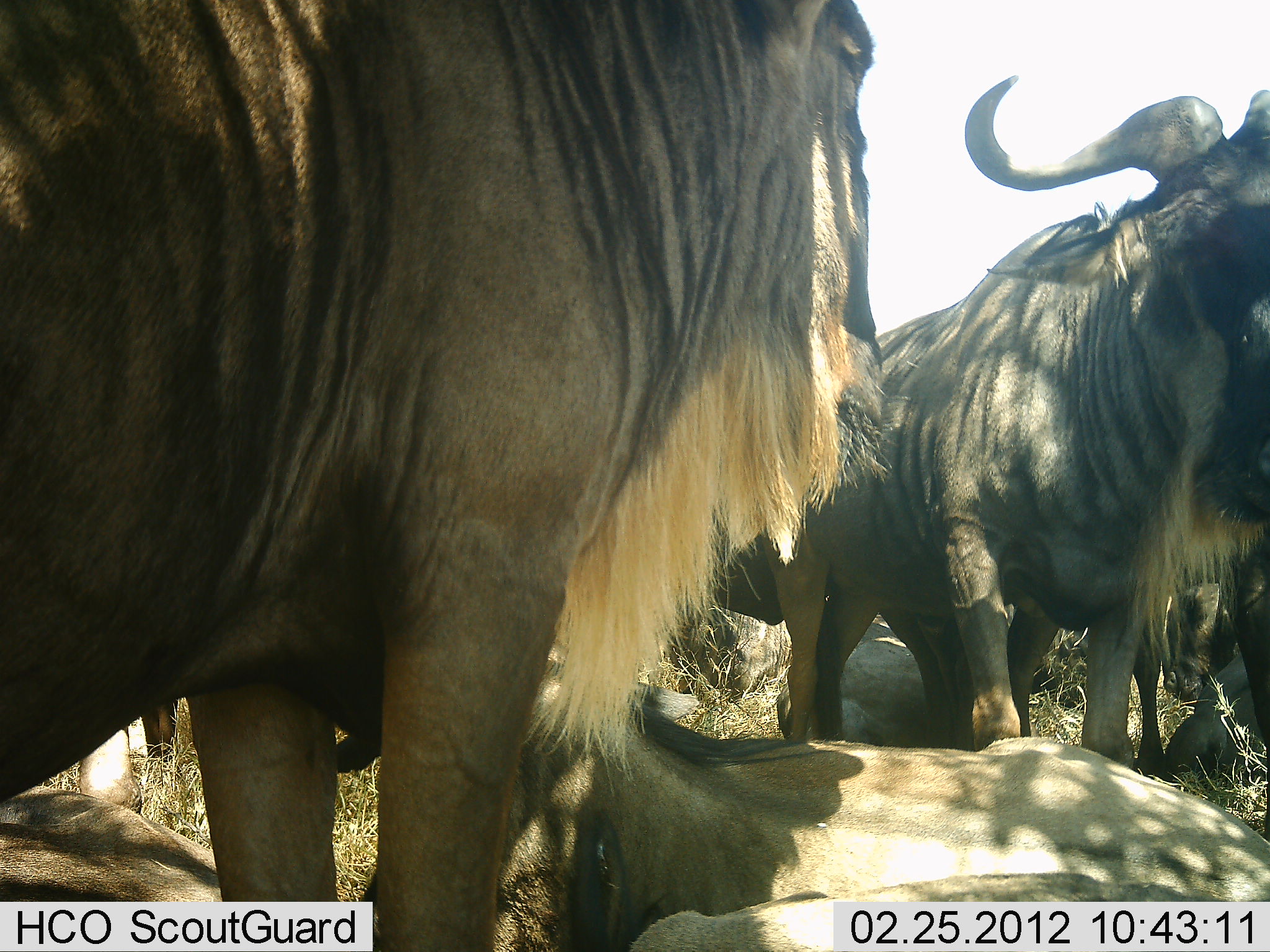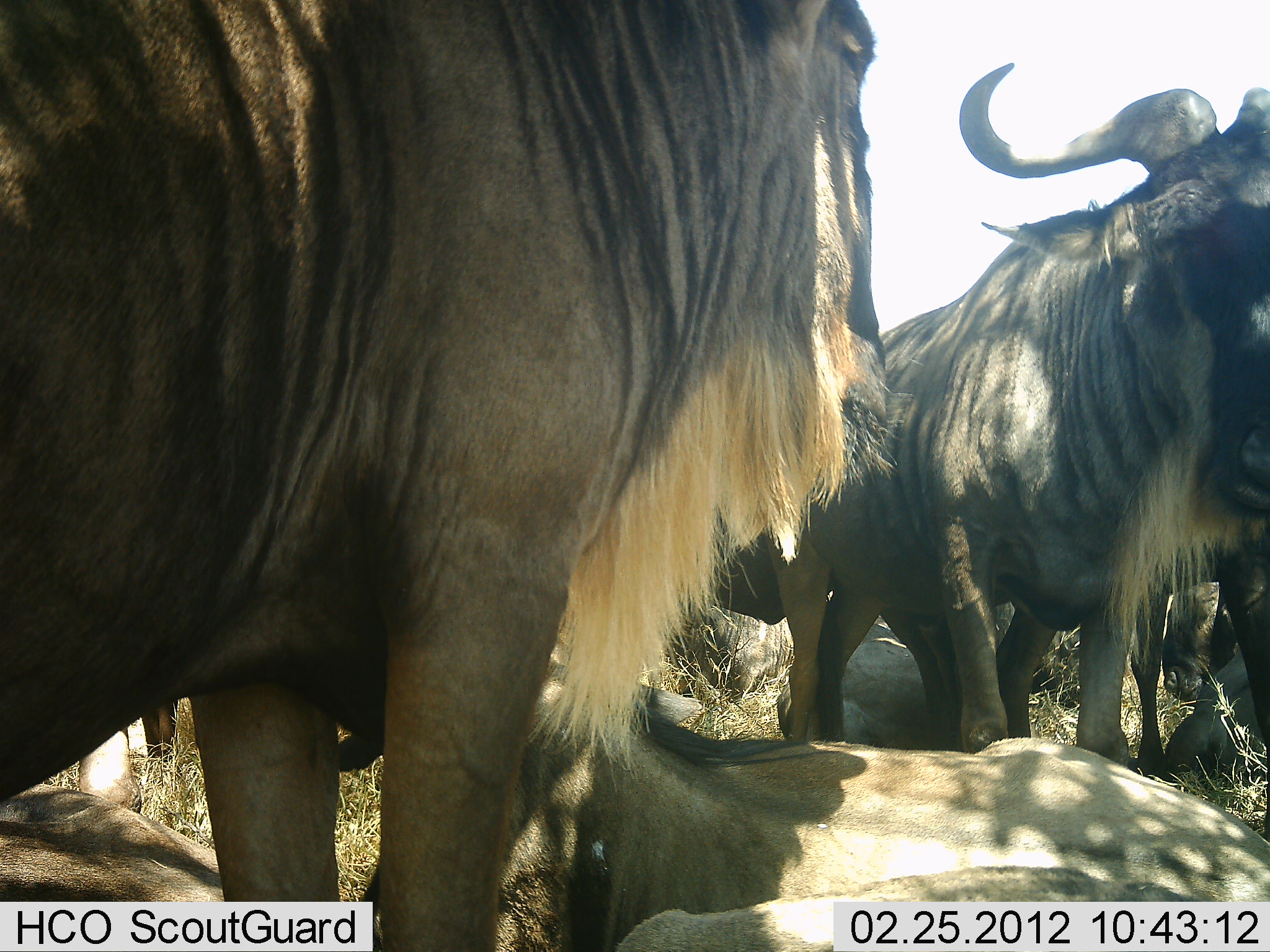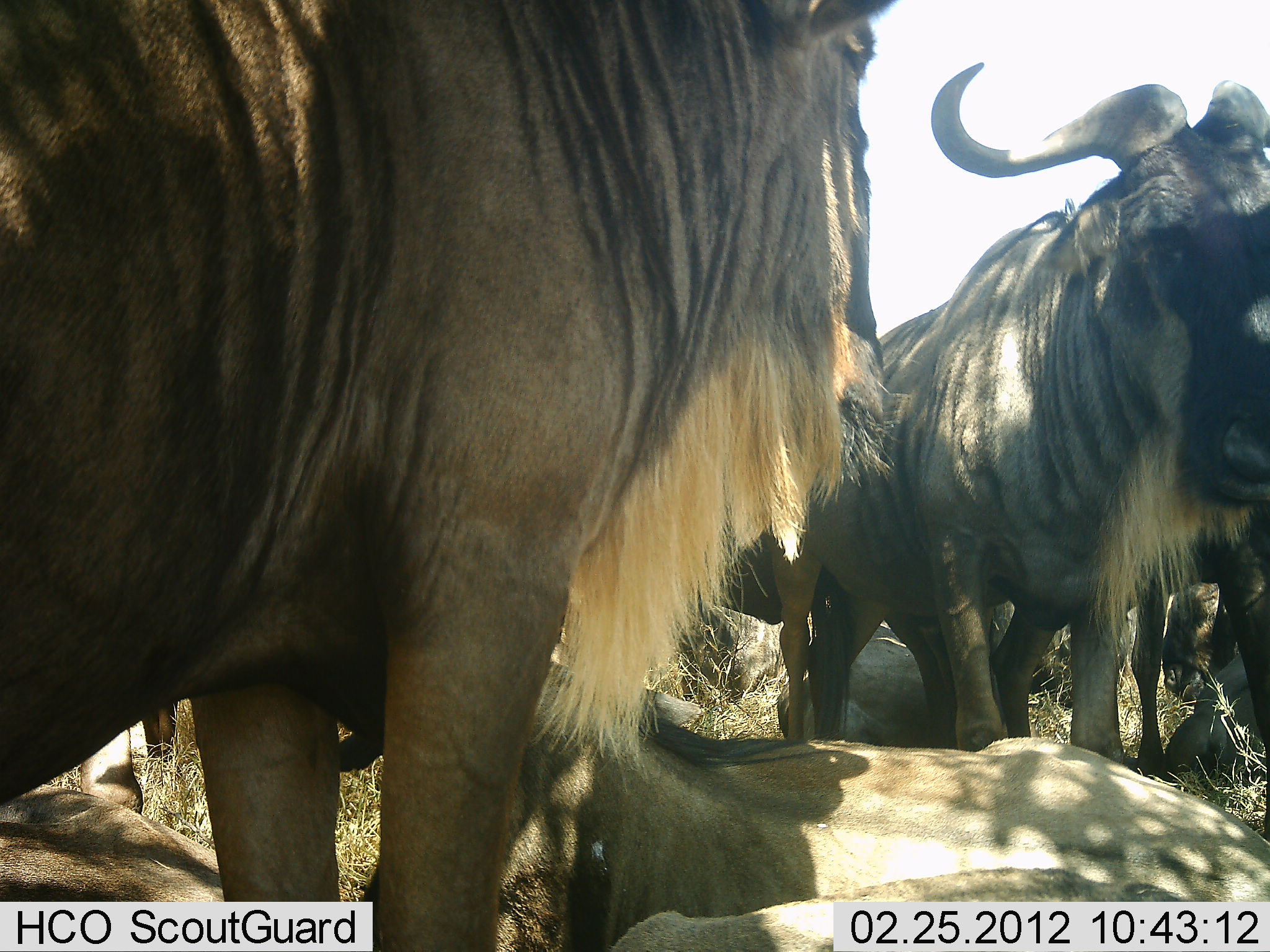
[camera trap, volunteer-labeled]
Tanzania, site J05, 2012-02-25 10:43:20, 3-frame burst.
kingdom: Animalia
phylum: Chordata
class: Mammalia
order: Artiodactyla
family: Bovidae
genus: Connochaetes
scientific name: Connochaetes taurinus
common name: blue wildebeest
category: wildebeest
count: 8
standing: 100%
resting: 88%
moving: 0%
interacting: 0%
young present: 12%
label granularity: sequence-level